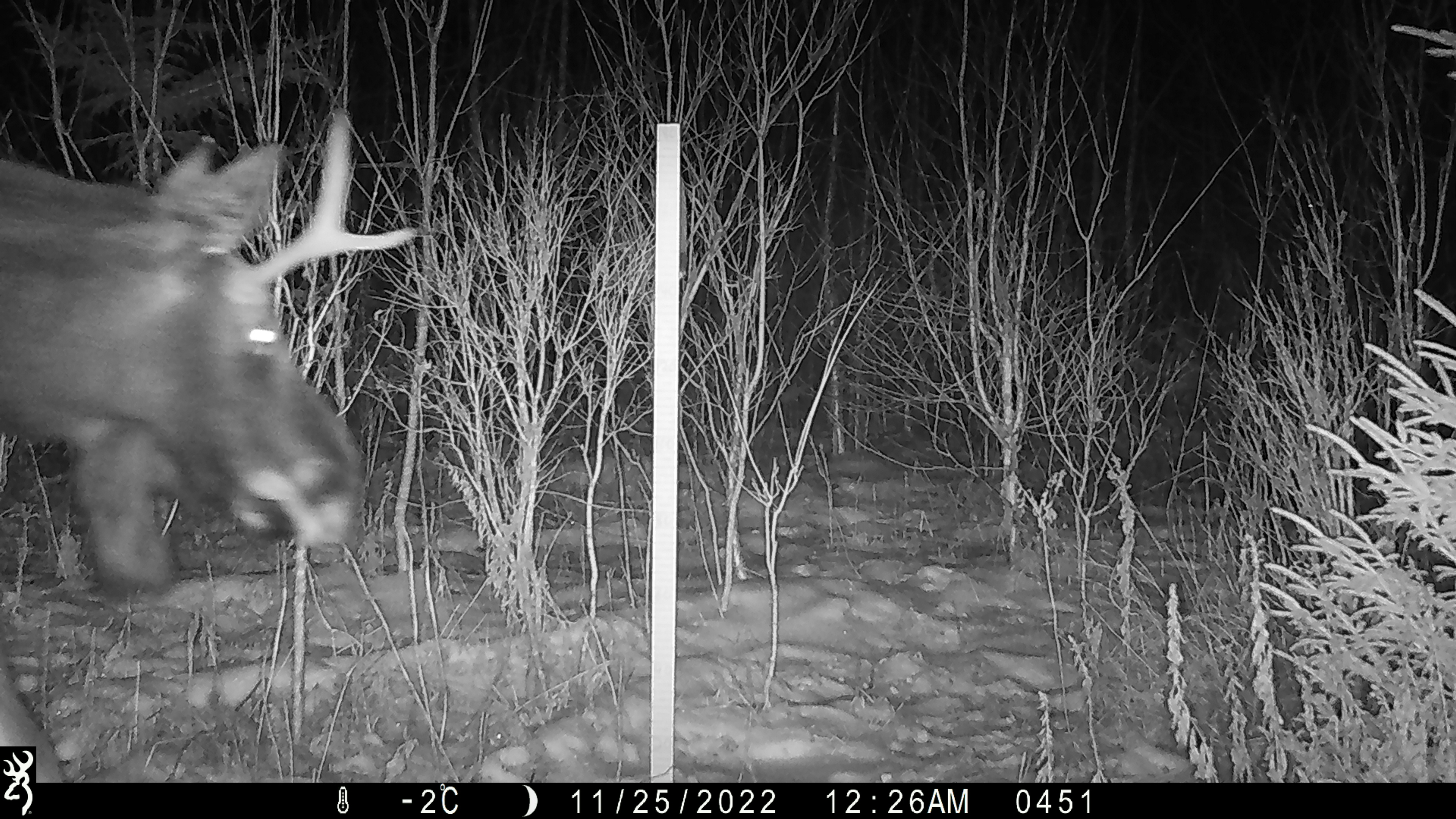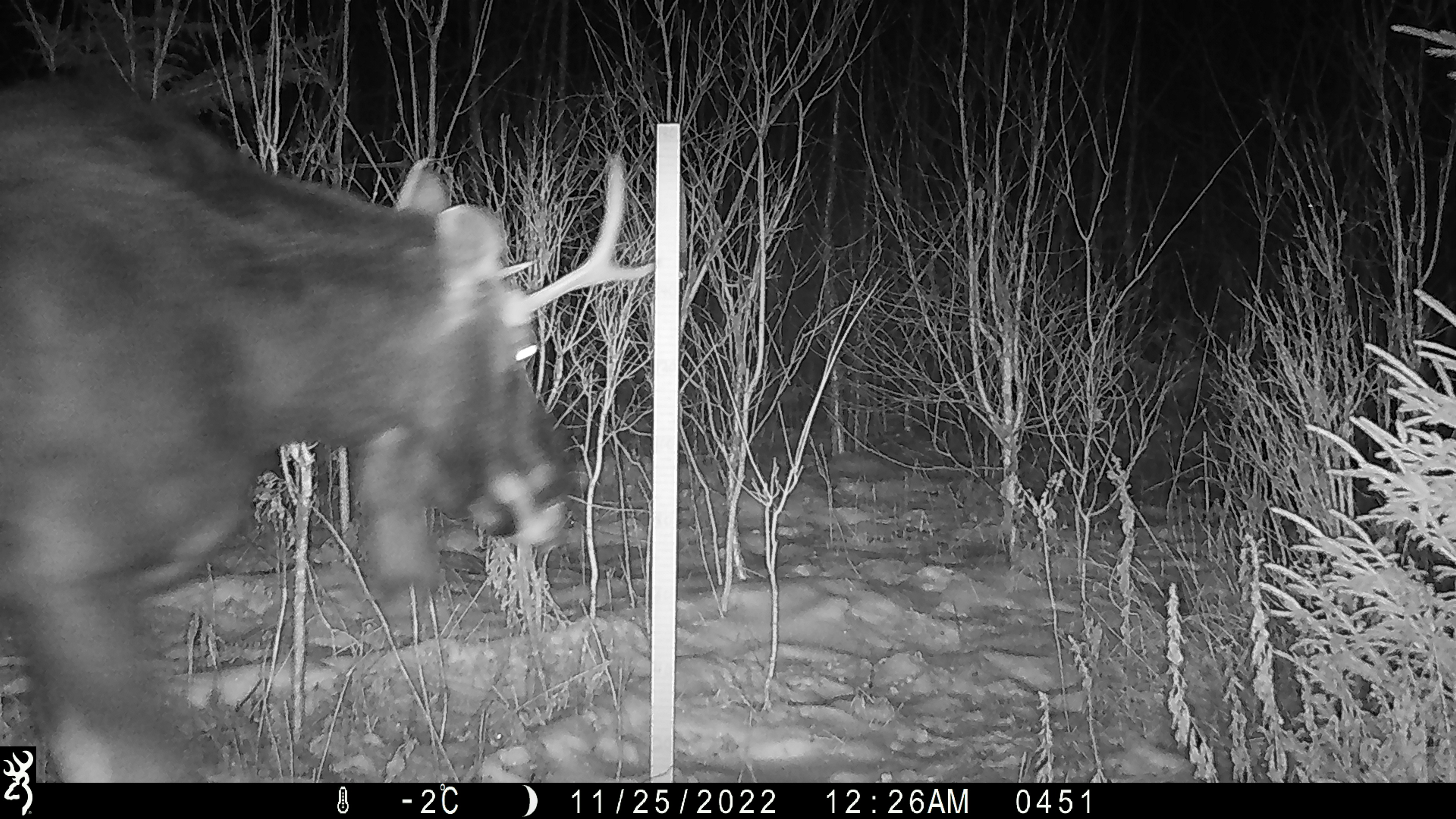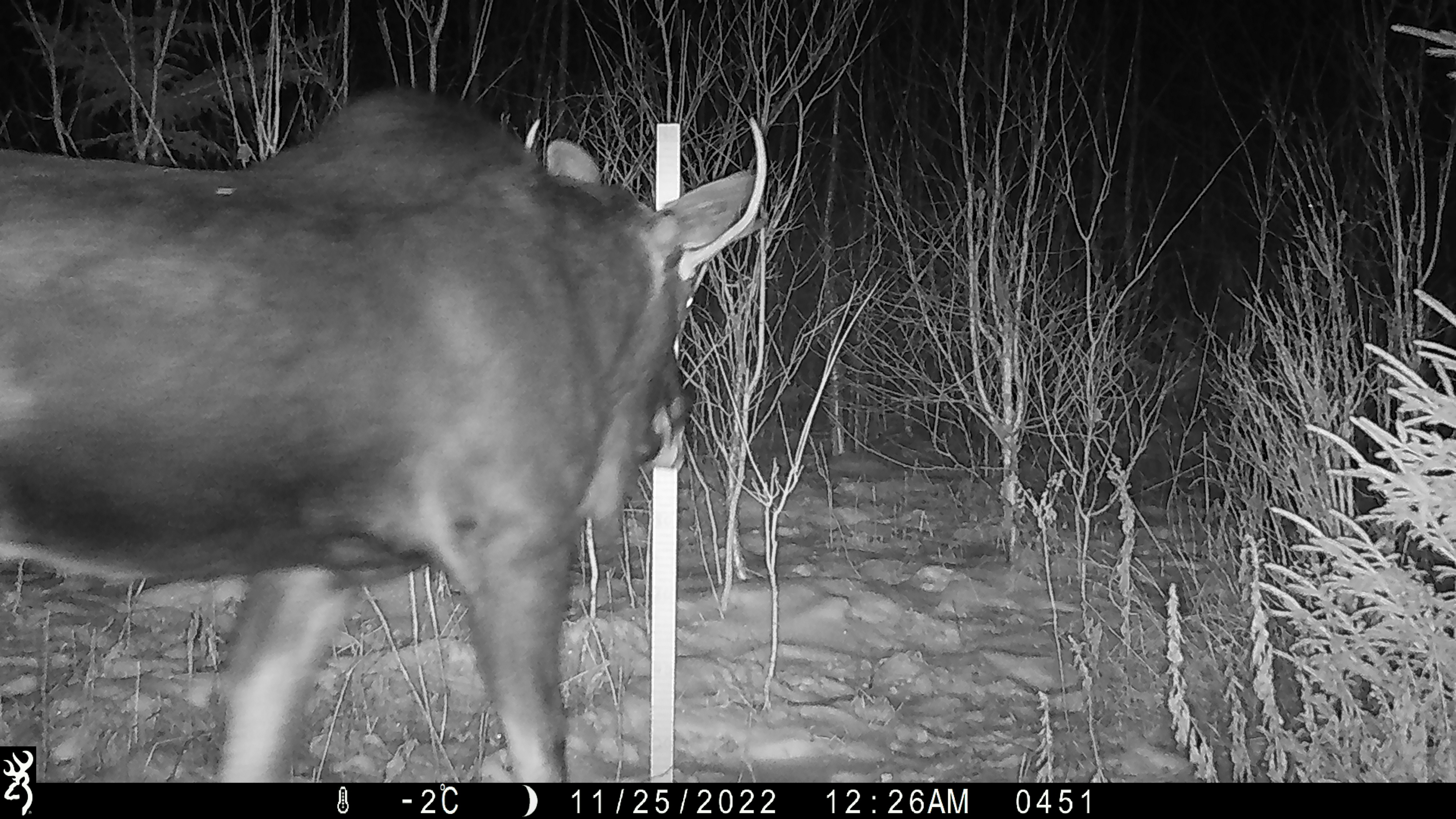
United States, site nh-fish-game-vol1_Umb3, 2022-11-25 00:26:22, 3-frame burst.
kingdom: Animalia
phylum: Chordata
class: Mammalia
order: Artiodactyla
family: Cervidae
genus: Alces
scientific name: Alces alces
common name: moose